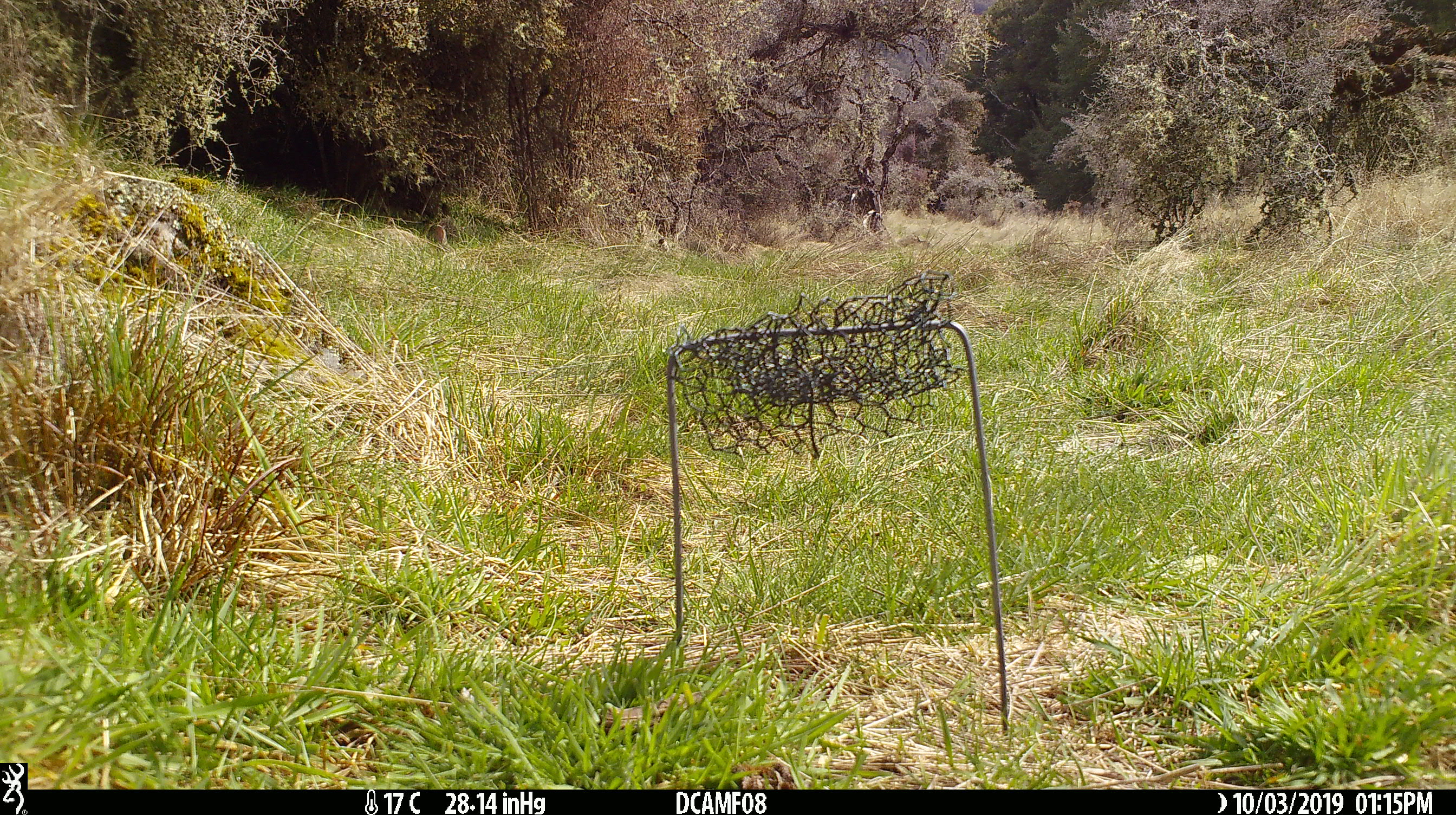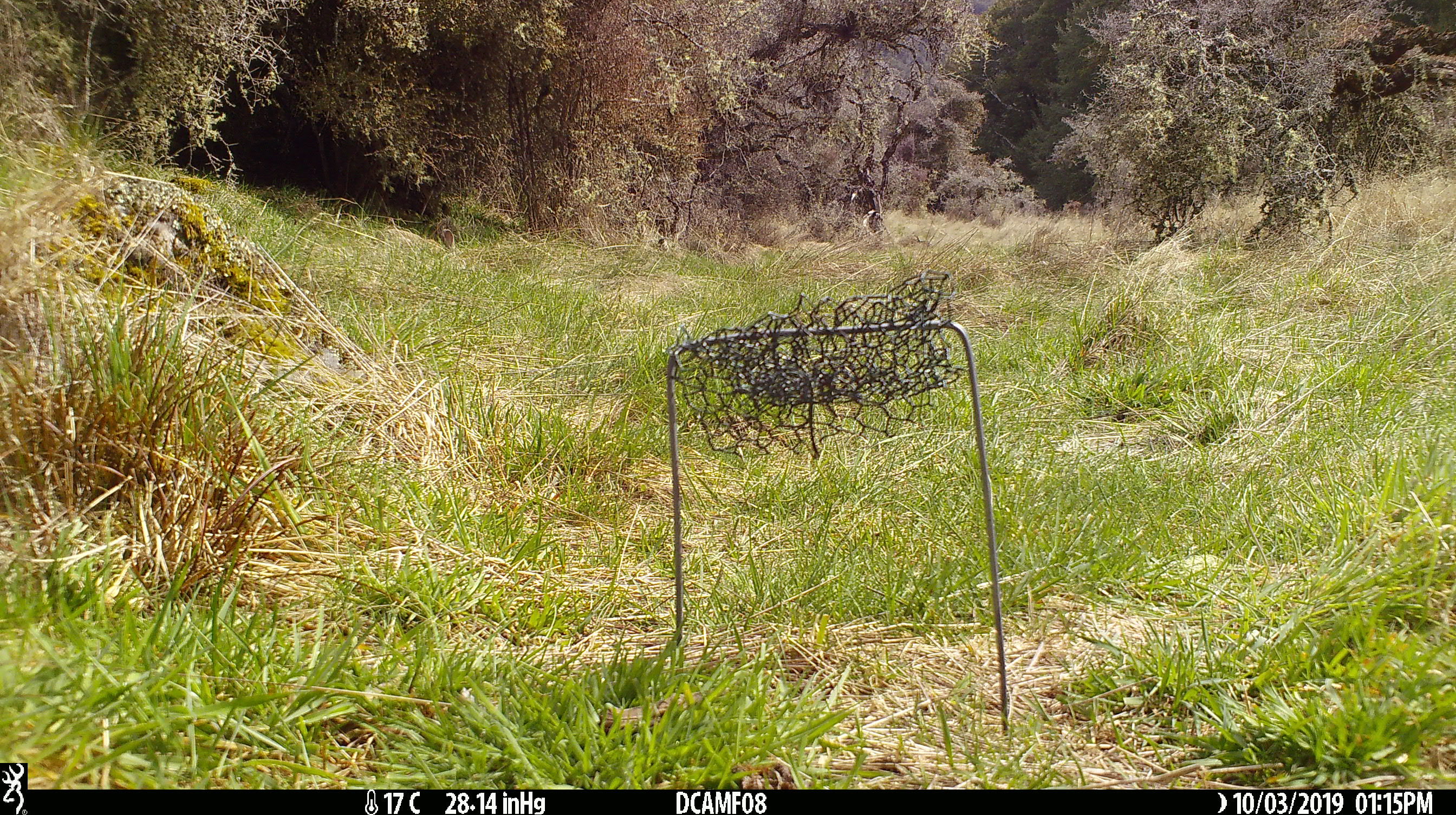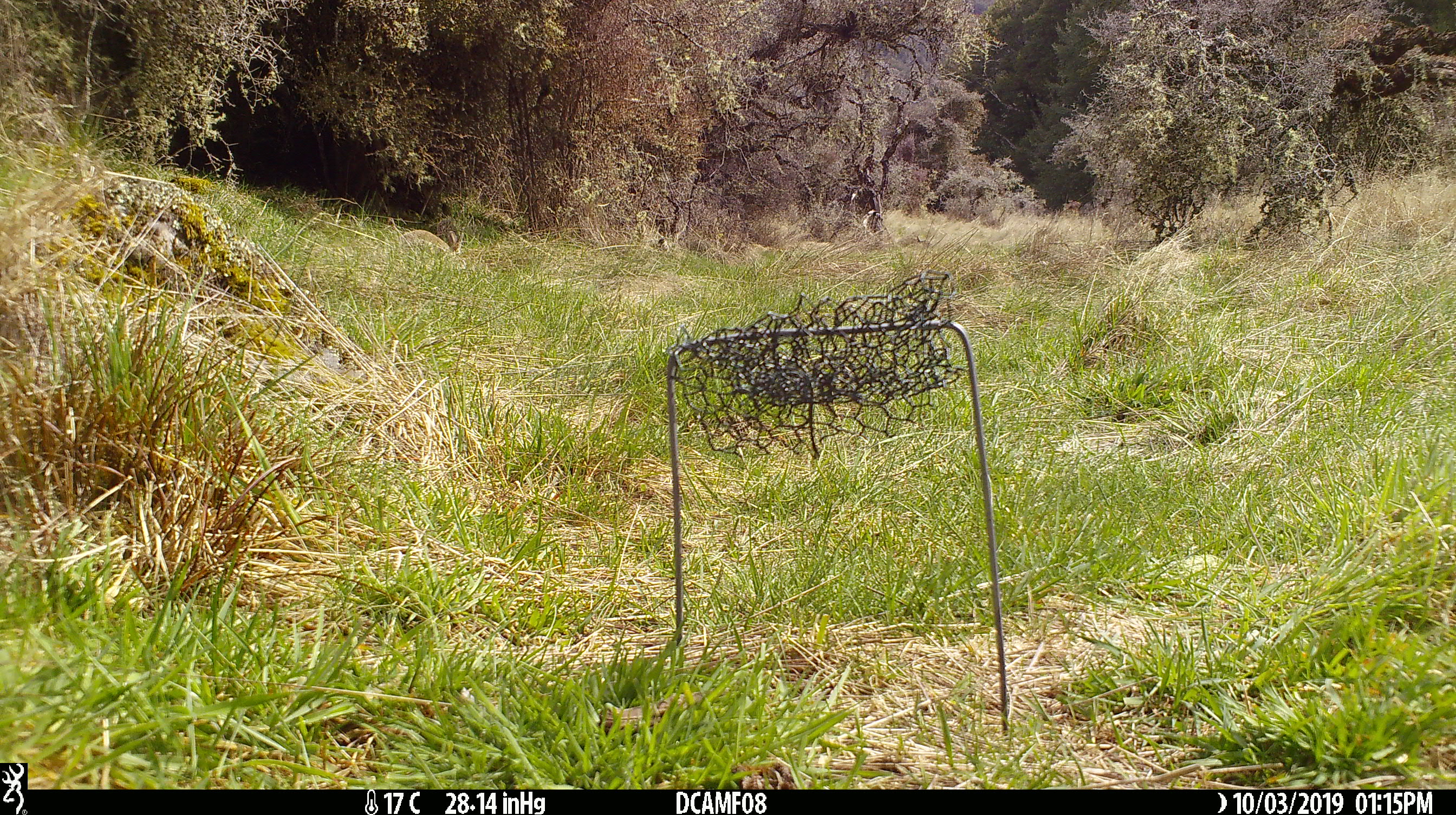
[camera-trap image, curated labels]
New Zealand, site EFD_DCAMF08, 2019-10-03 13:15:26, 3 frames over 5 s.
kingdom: Animalia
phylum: Chordata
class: Mammalia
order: Lagomorpha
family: Leporidae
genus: Oryctolagus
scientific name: Oryctolagus cuniculus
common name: european rabbit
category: rabbit